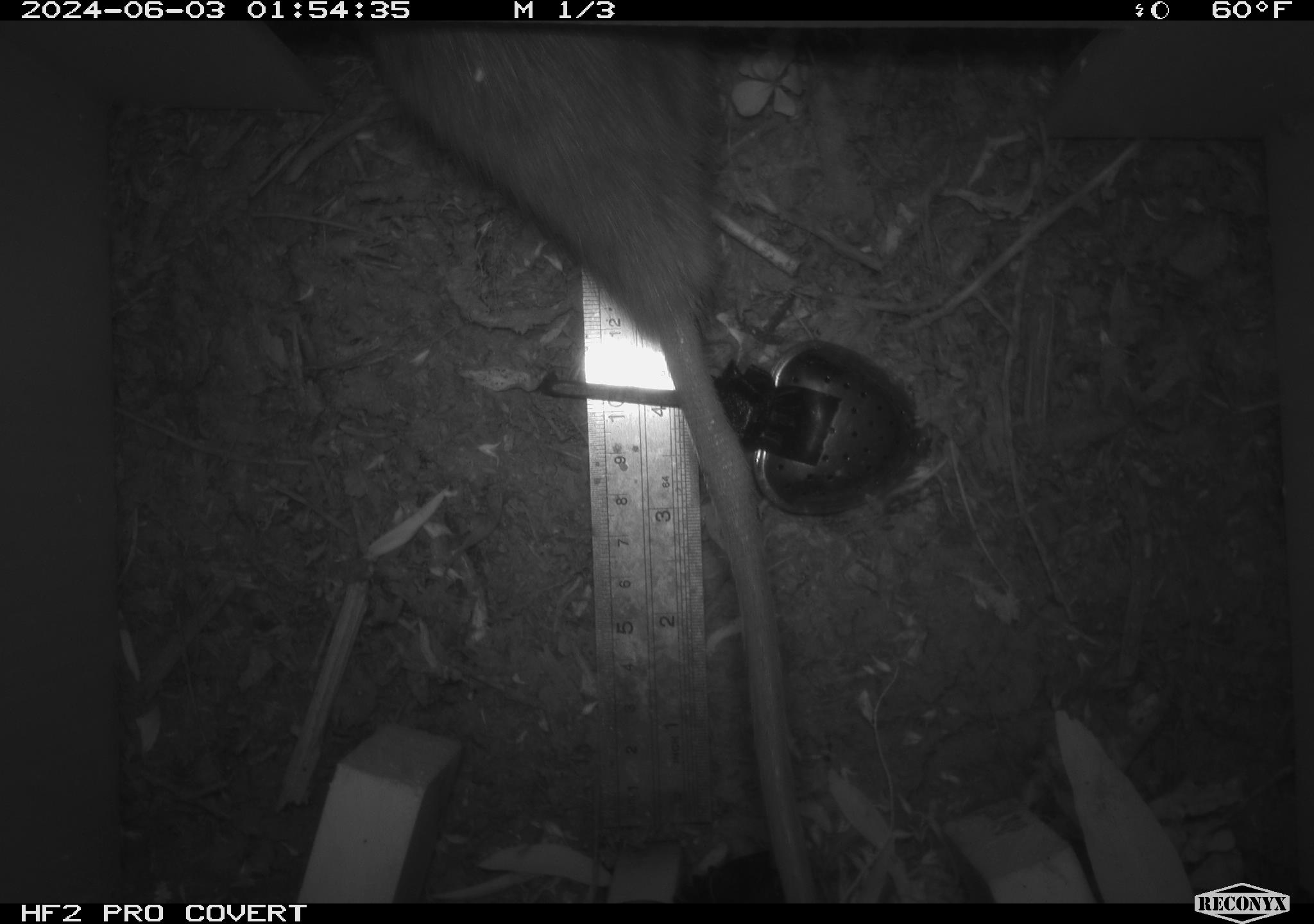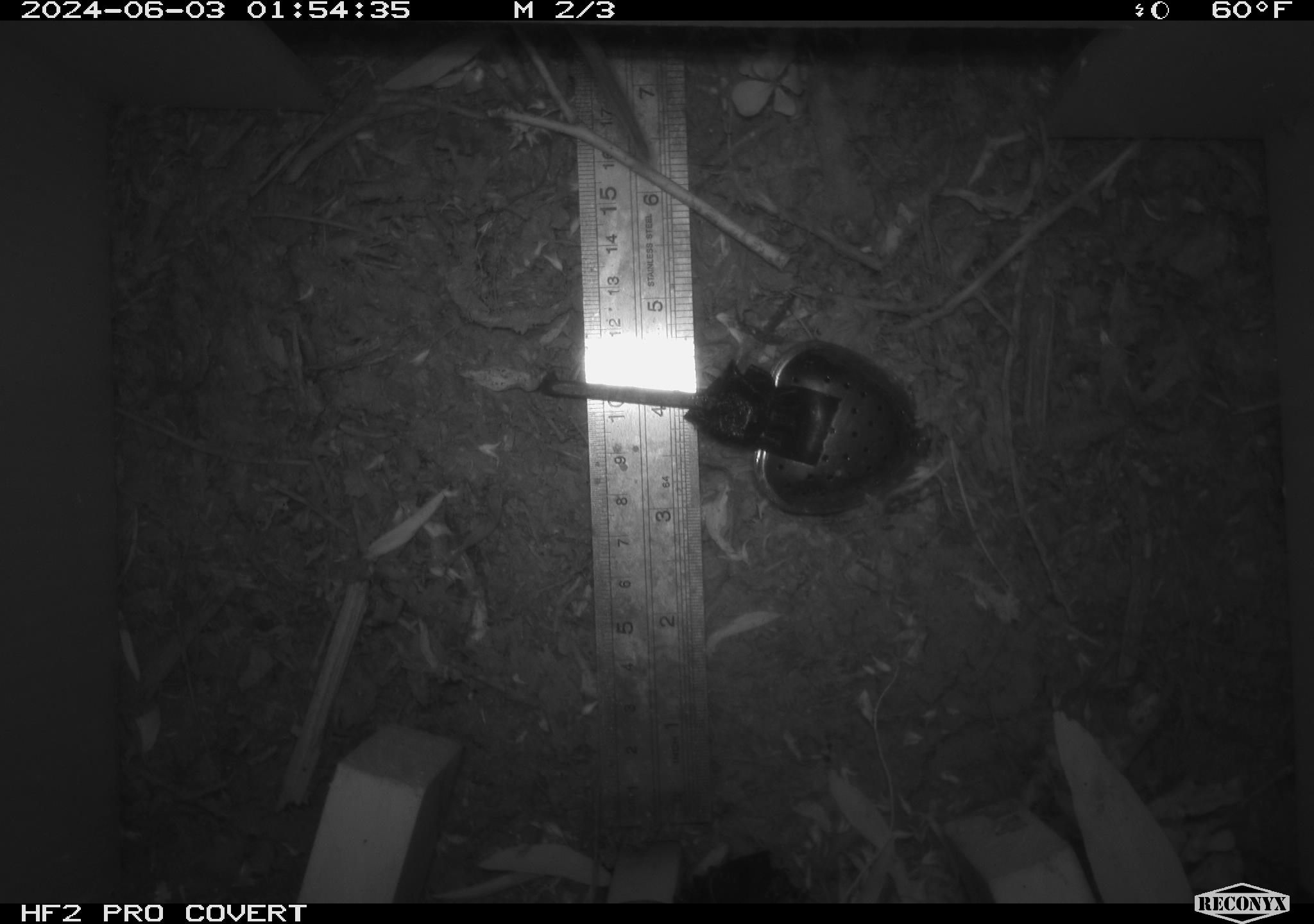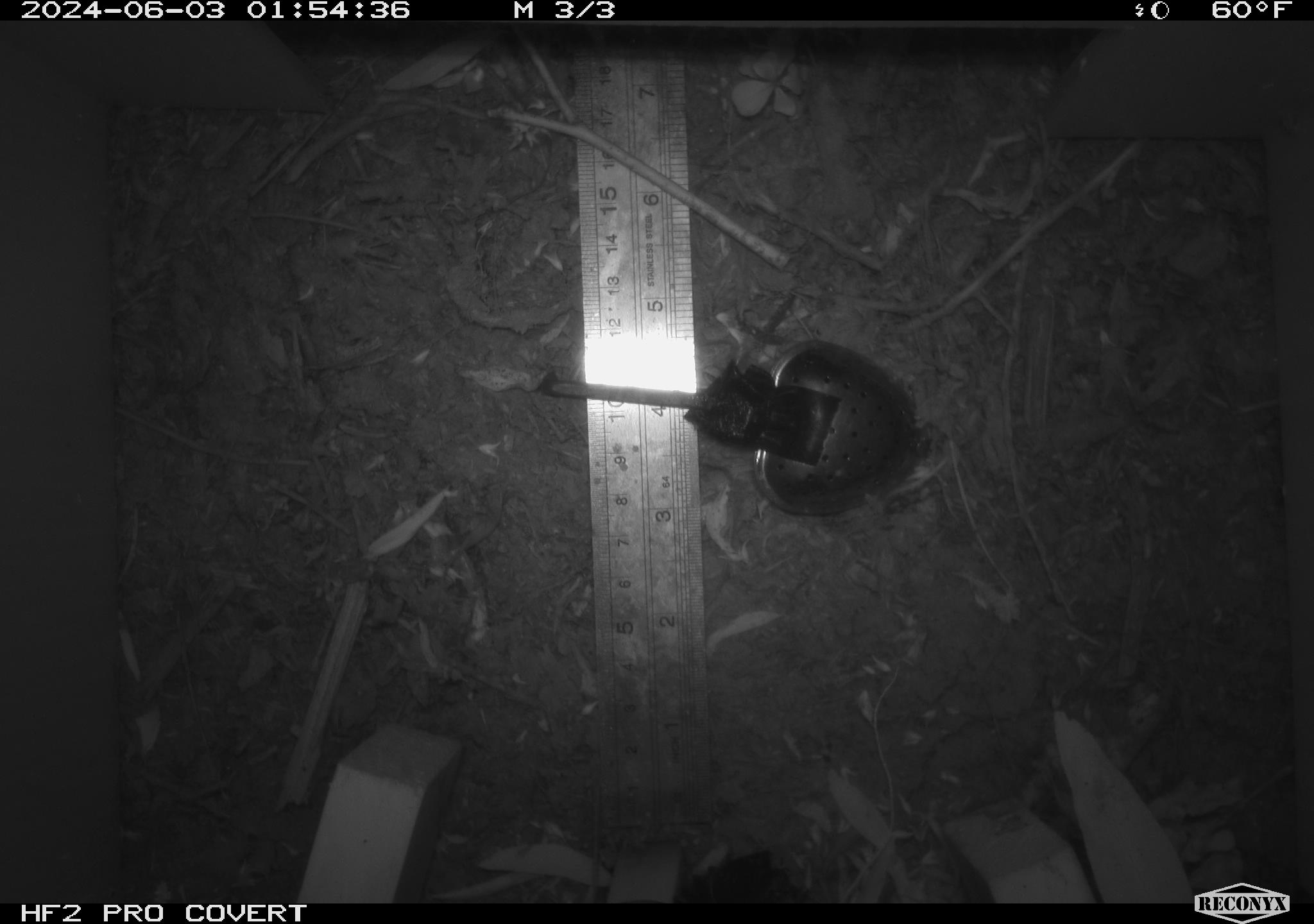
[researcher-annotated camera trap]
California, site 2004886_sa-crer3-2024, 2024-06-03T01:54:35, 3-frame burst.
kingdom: Animalia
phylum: Chordata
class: Mammalia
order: Rodentia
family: Muridae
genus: Rattus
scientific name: Rattus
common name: rat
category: rattus species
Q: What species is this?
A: Rattus species (rat) (Rattus).